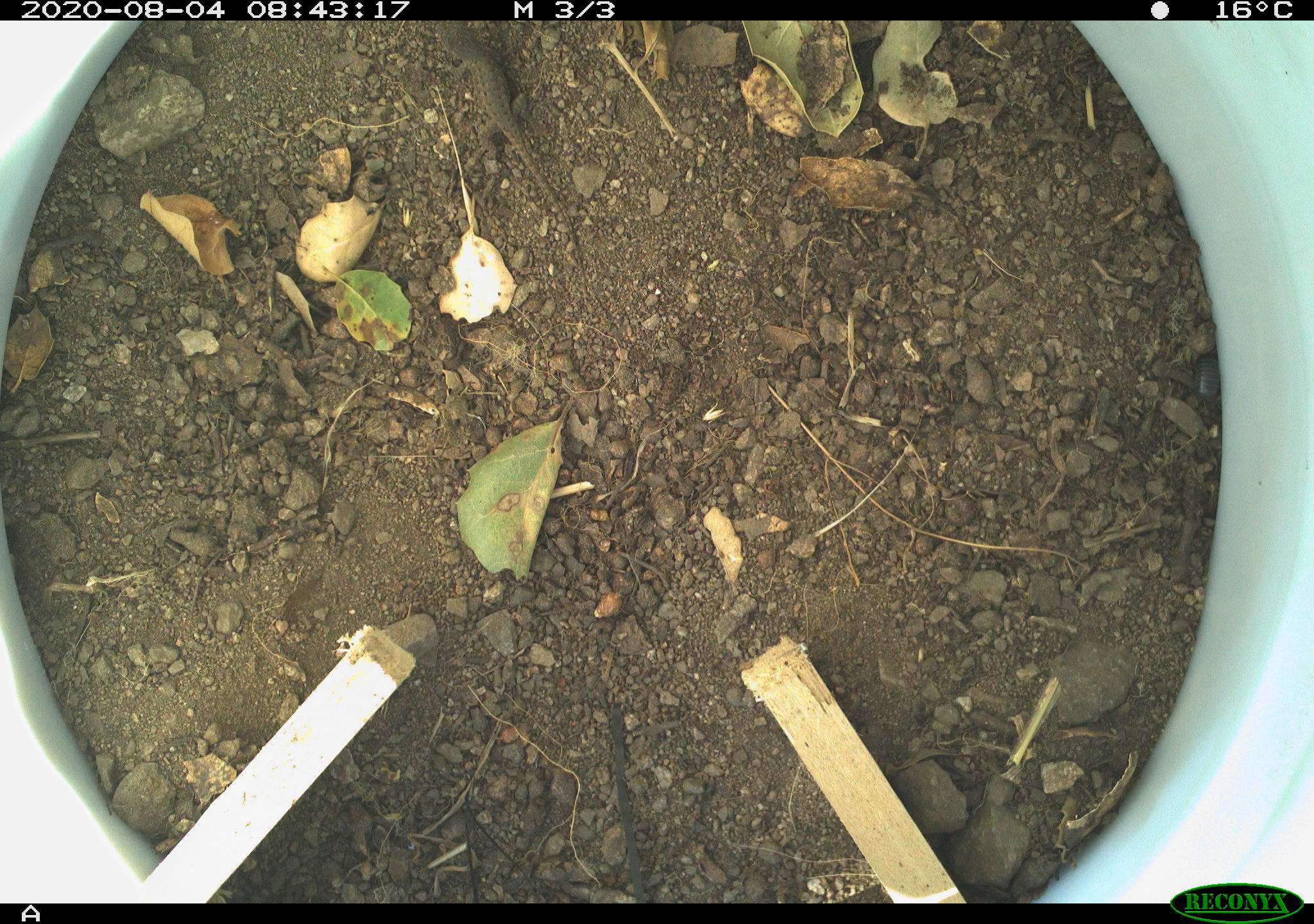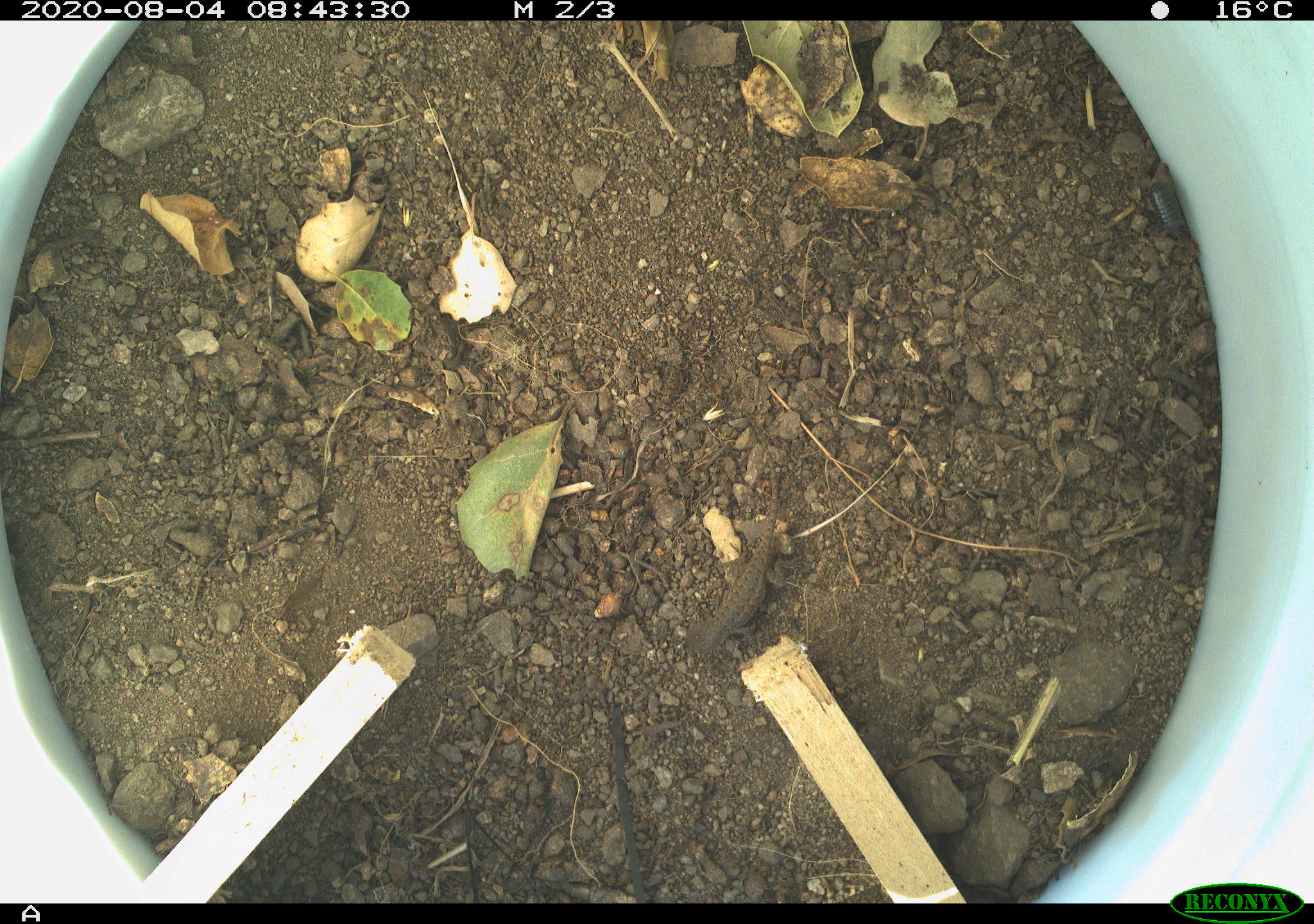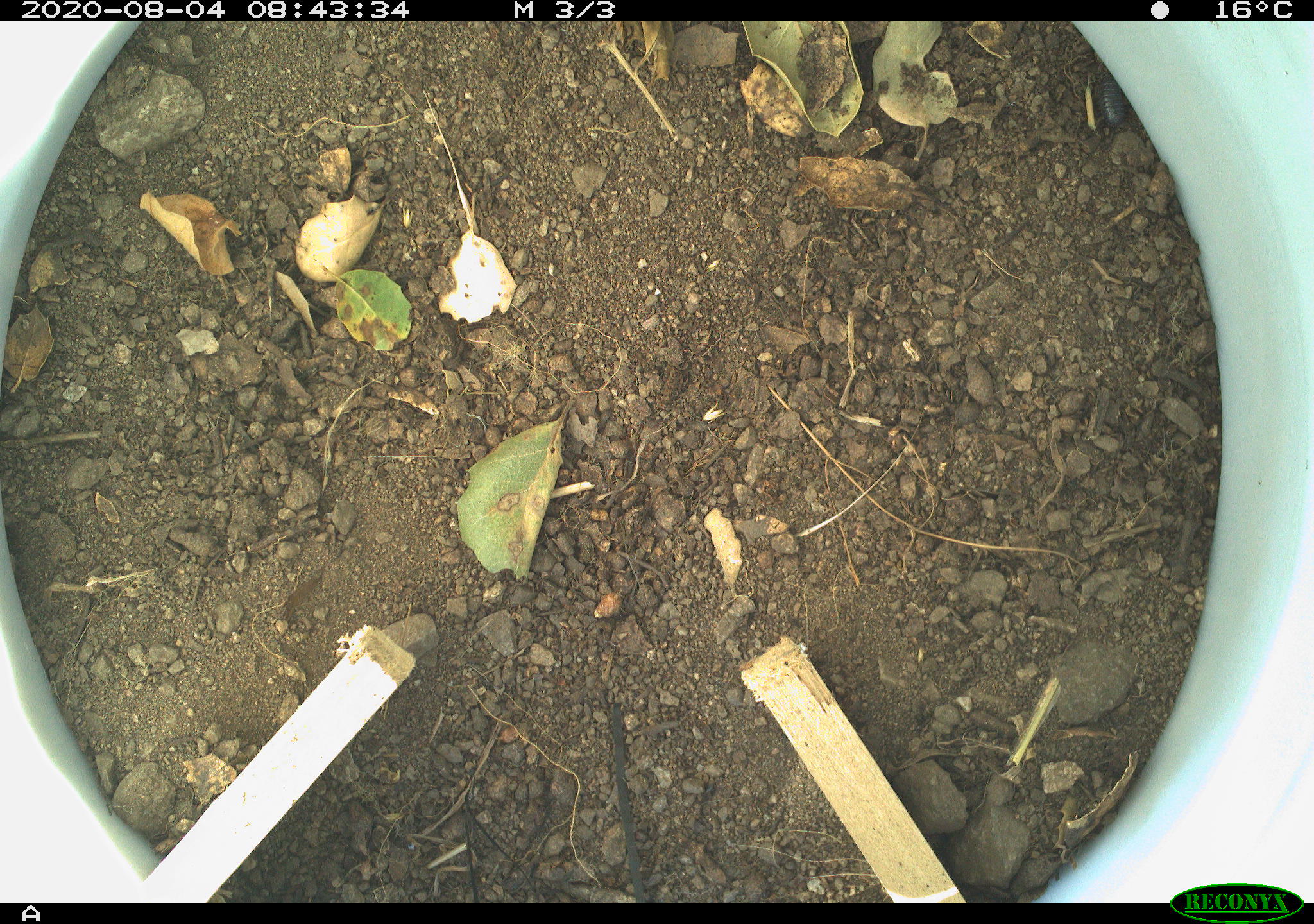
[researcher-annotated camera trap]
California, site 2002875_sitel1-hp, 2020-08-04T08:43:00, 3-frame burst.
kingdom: Animalia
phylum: Chordata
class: Reptilia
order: Squamata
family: Phrynosomatidae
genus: Sceloporus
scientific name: Sceloporus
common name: spiny lizards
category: sceloporus species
Sceloporus species (spiny lizards) (Sceloporus).